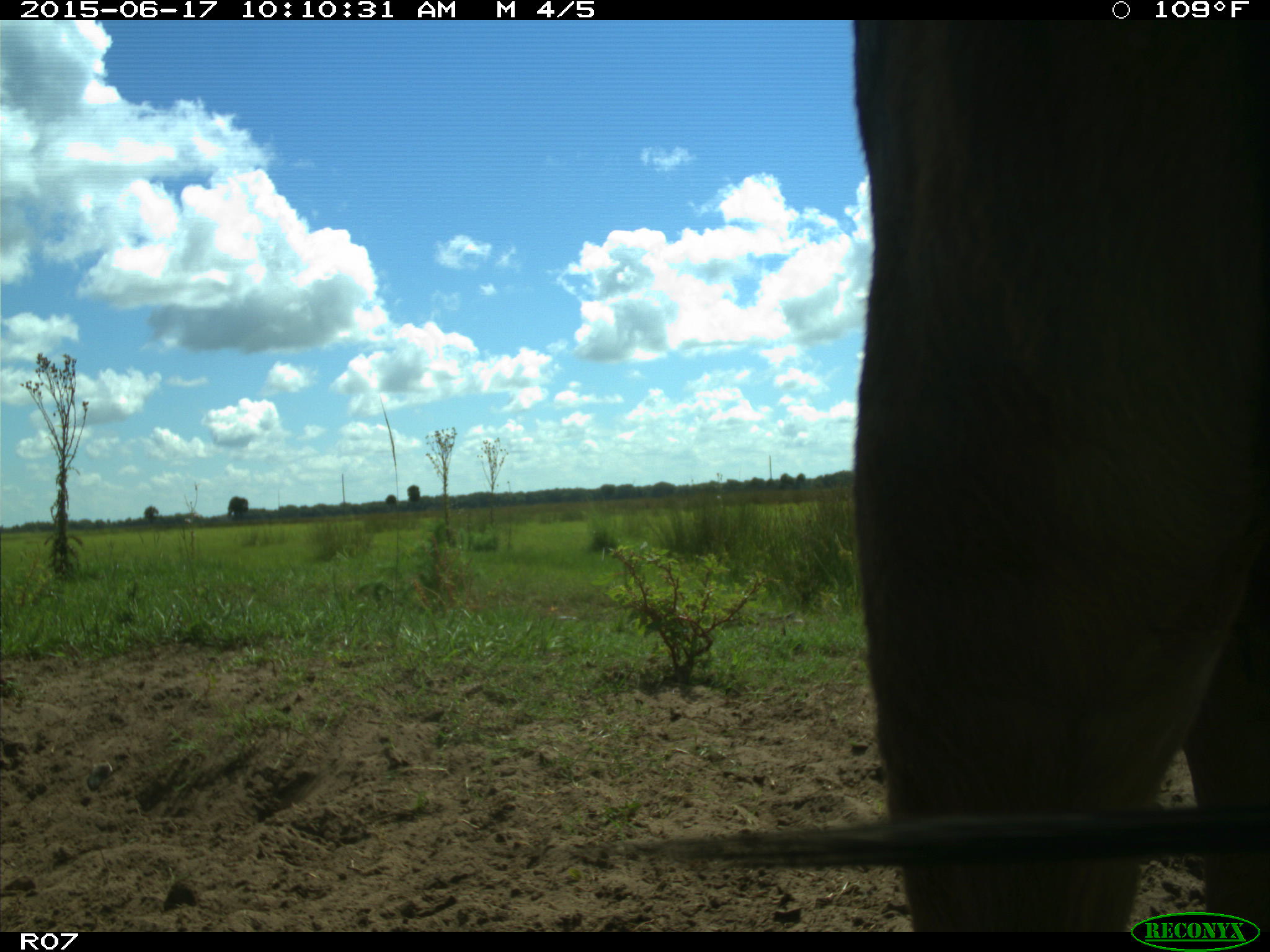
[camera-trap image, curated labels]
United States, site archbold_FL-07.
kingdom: Animalia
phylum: Chordata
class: Mammalia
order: Artiodactyla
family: Bovidae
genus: Bos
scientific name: Bos taurus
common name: domestic cow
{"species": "Bos taurus (domestic cow)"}